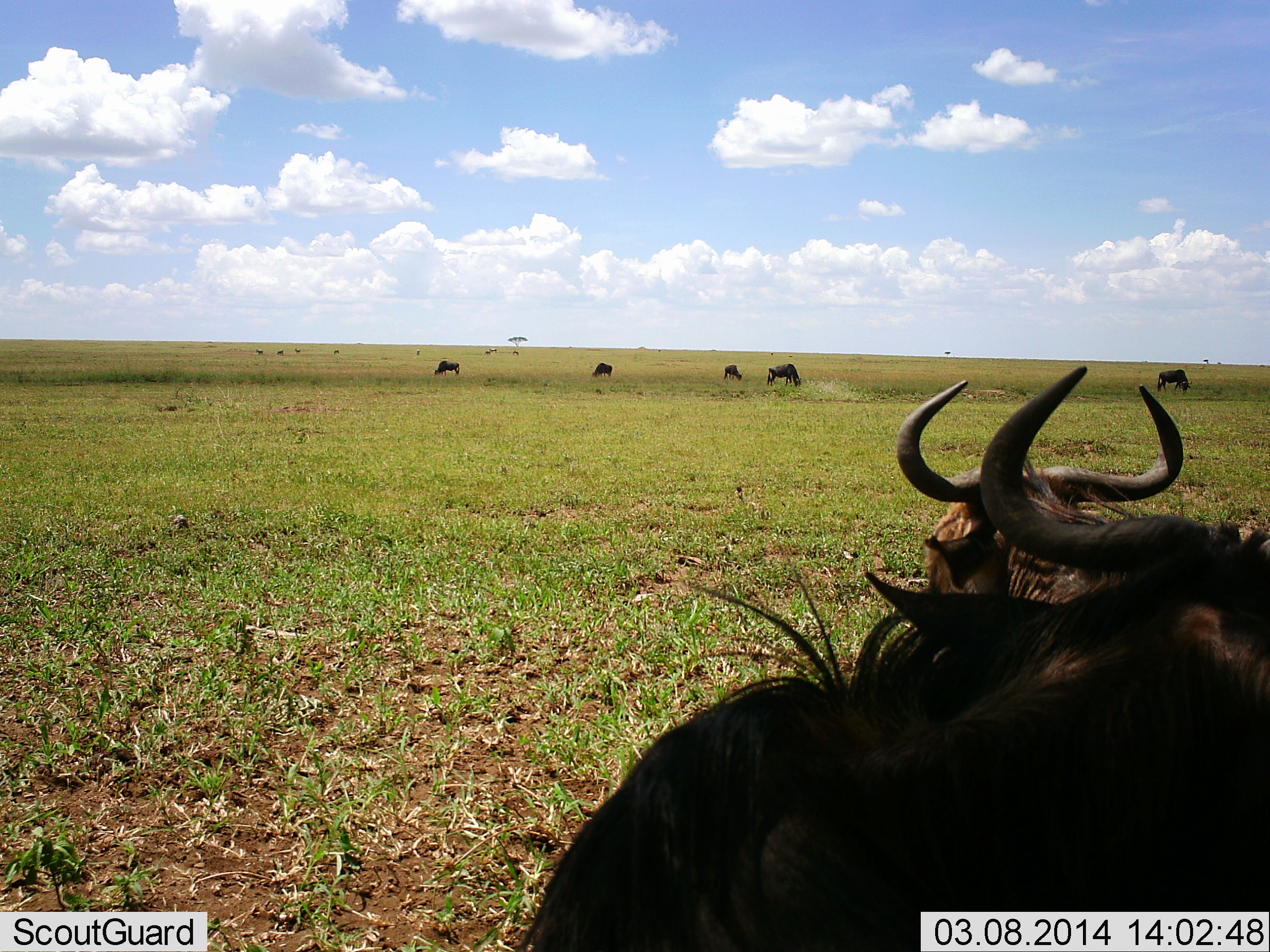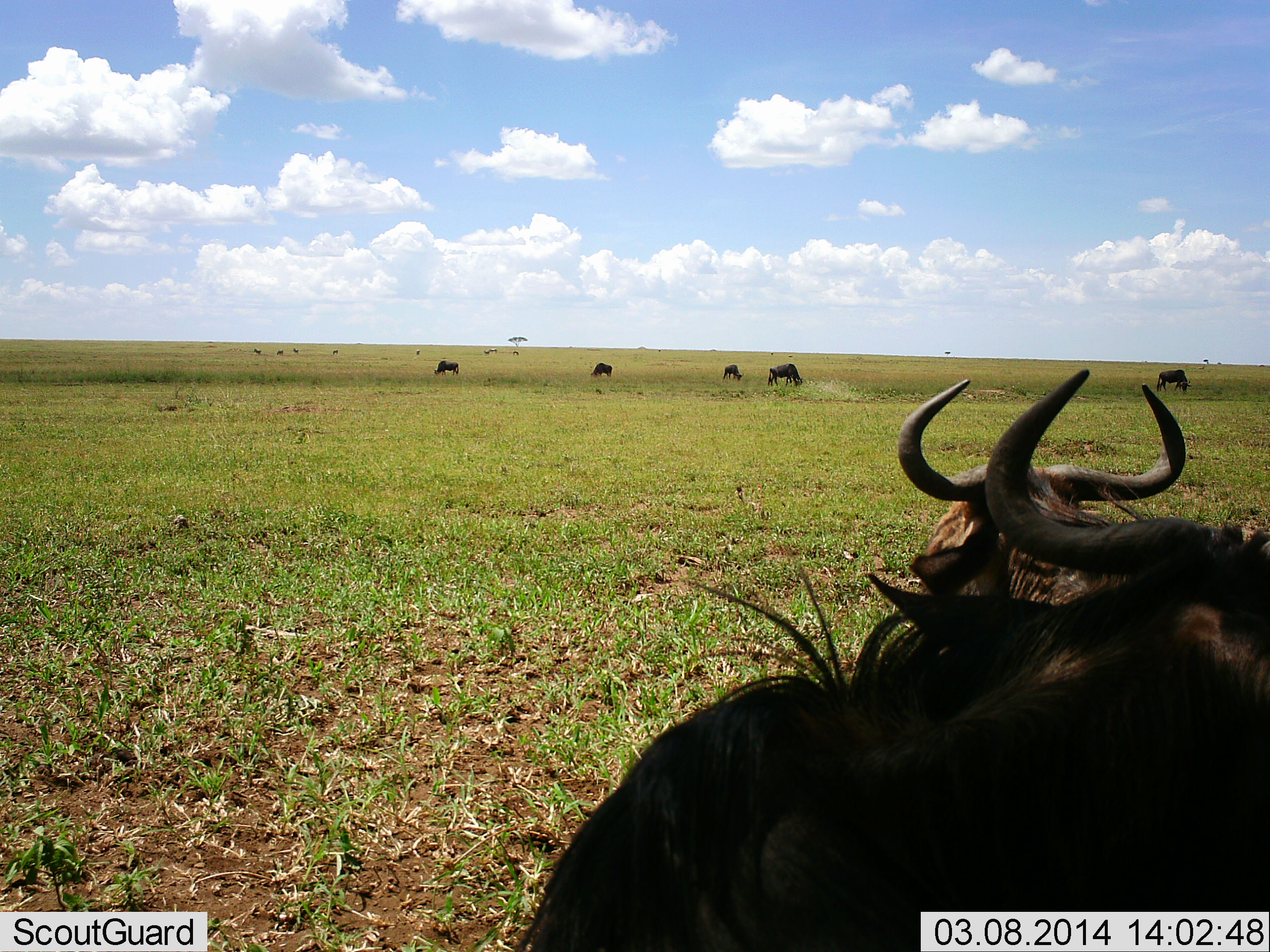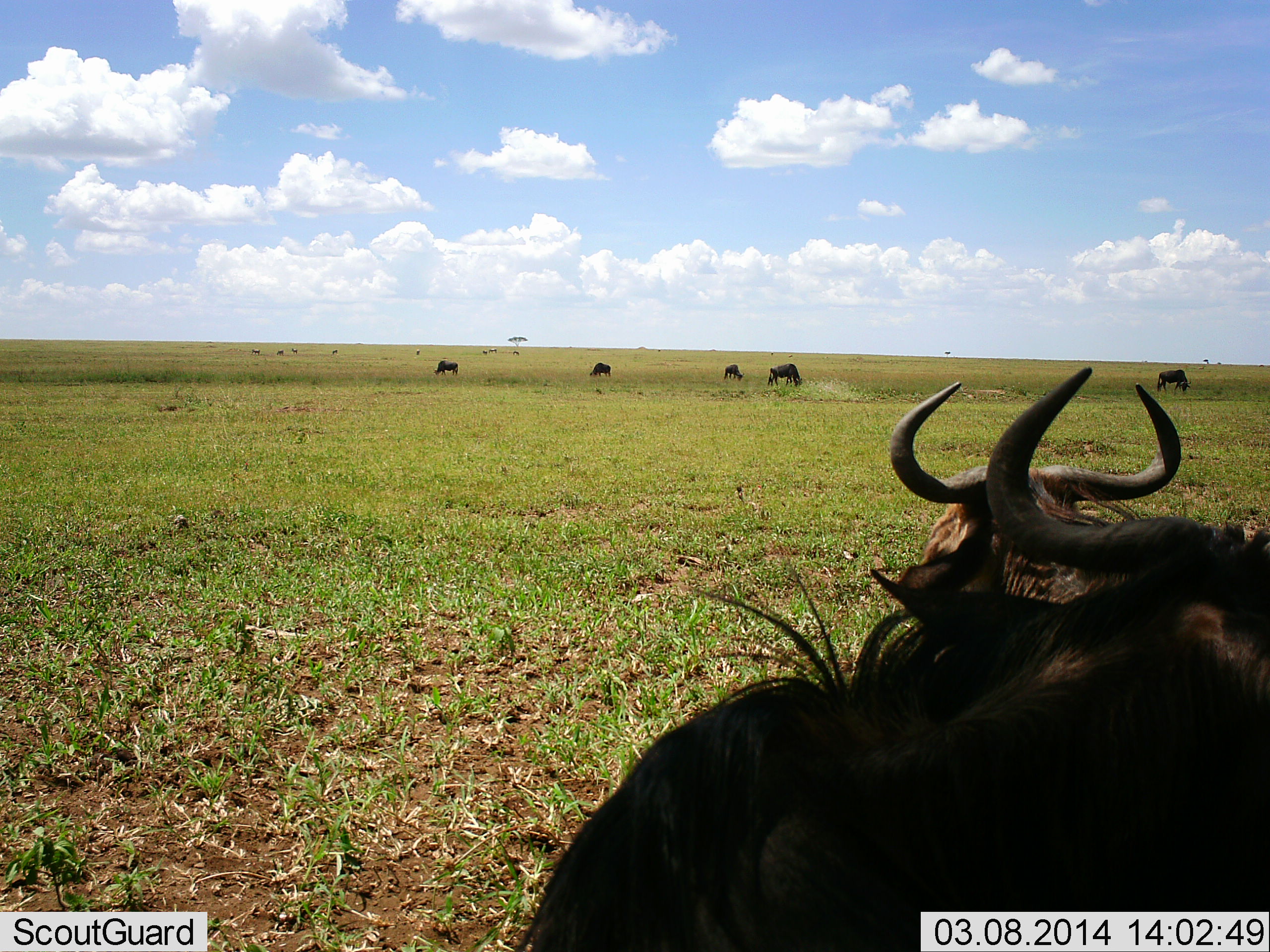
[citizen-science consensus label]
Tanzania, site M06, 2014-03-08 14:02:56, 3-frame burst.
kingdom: Animalia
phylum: Chordata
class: Mammalia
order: Artiodactyla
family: Bovidae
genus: Connochaetes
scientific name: Connochaetes taurinus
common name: blue wildebeest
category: wildebeest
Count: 8.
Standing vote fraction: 70%.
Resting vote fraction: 30%.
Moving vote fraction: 10%.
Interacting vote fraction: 0%.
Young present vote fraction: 0%.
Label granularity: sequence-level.